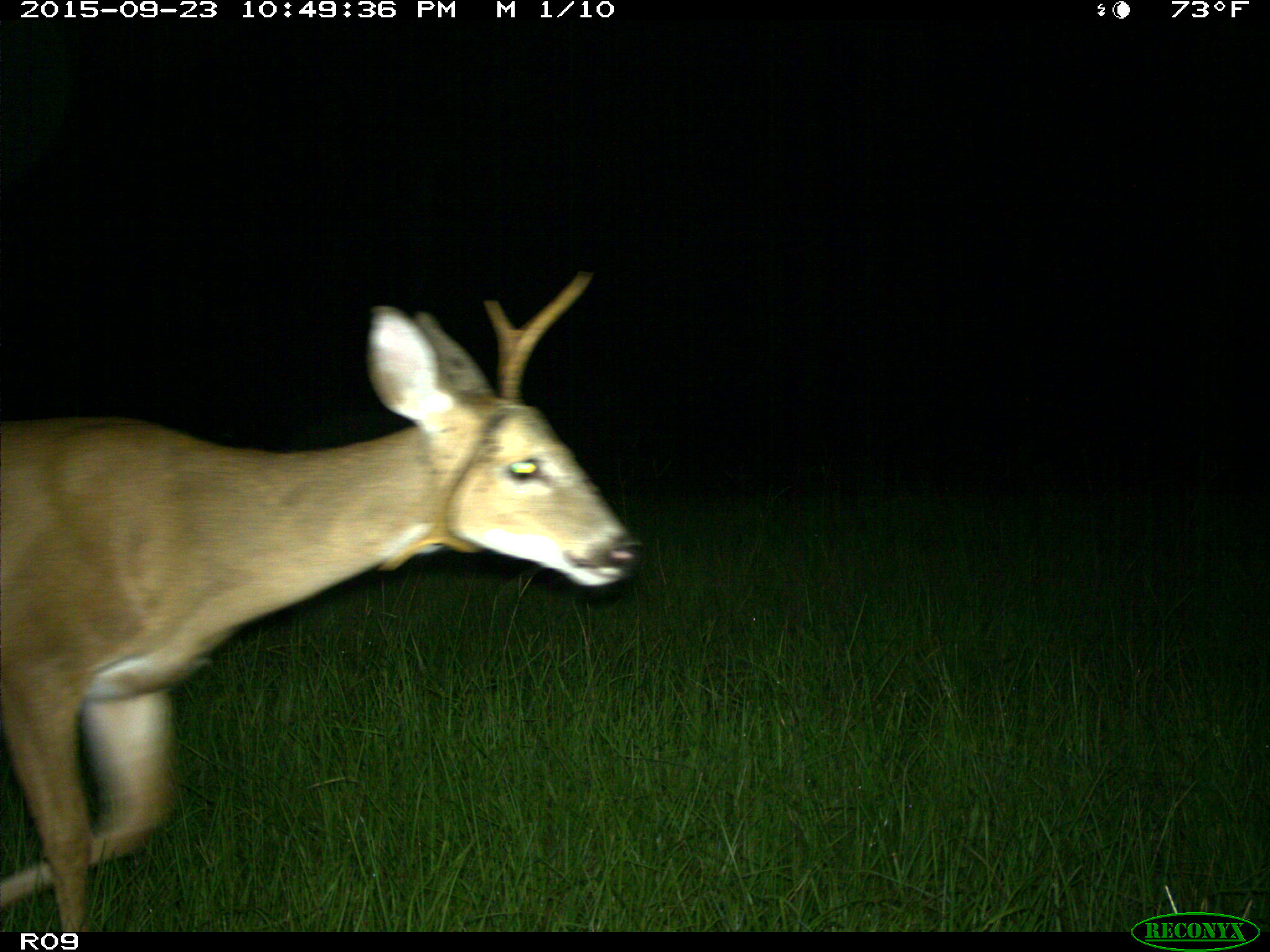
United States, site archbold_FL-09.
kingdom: Animalia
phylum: Chordata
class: Mammalia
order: Artiodactyla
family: Cervidae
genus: Odocoileus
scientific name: Odocoileus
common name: deer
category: unidentified deer